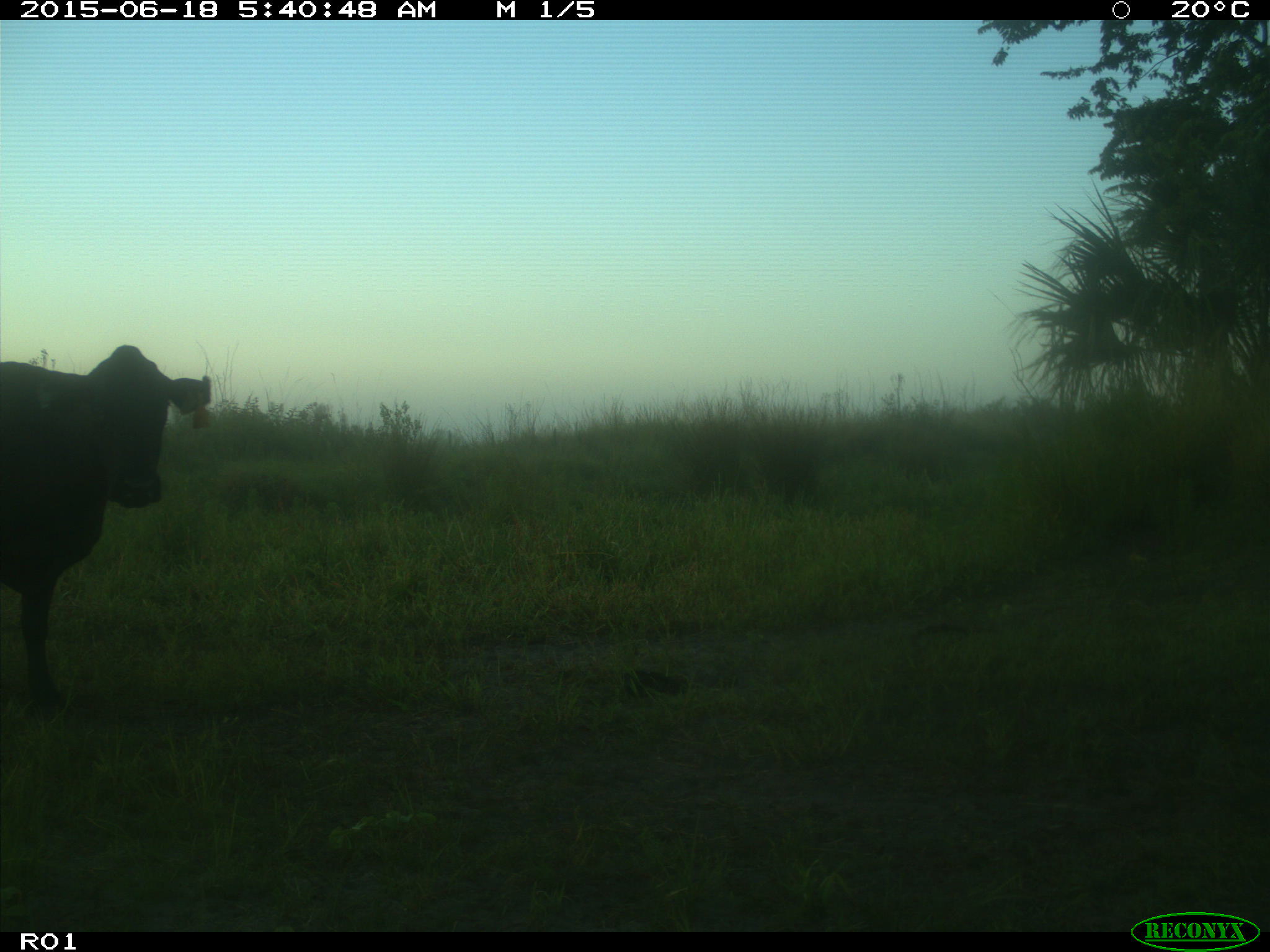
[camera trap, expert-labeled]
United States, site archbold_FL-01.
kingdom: Animalia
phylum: Chordata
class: Mammalia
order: Artiodactyla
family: Bovidae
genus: Bos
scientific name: Bos taurus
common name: domestic cow